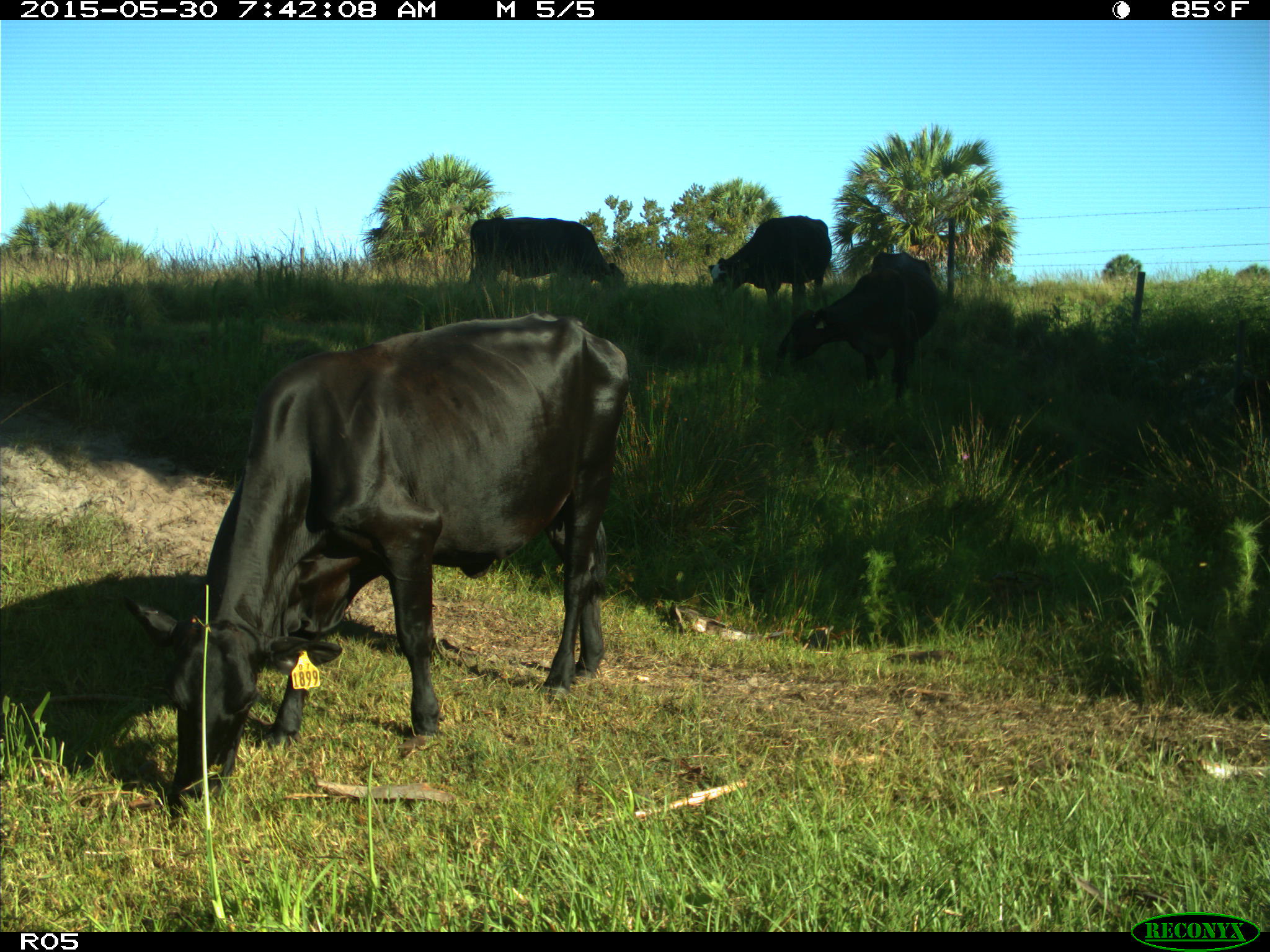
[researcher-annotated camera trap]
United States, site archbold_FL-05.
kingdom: Animalia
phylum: Chordata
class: Mammalia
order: Artiodactyla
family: Bovidae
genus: Bos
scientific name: Bos taurus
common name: domestic cow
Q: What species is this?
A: Bos taurus (domestic cow).